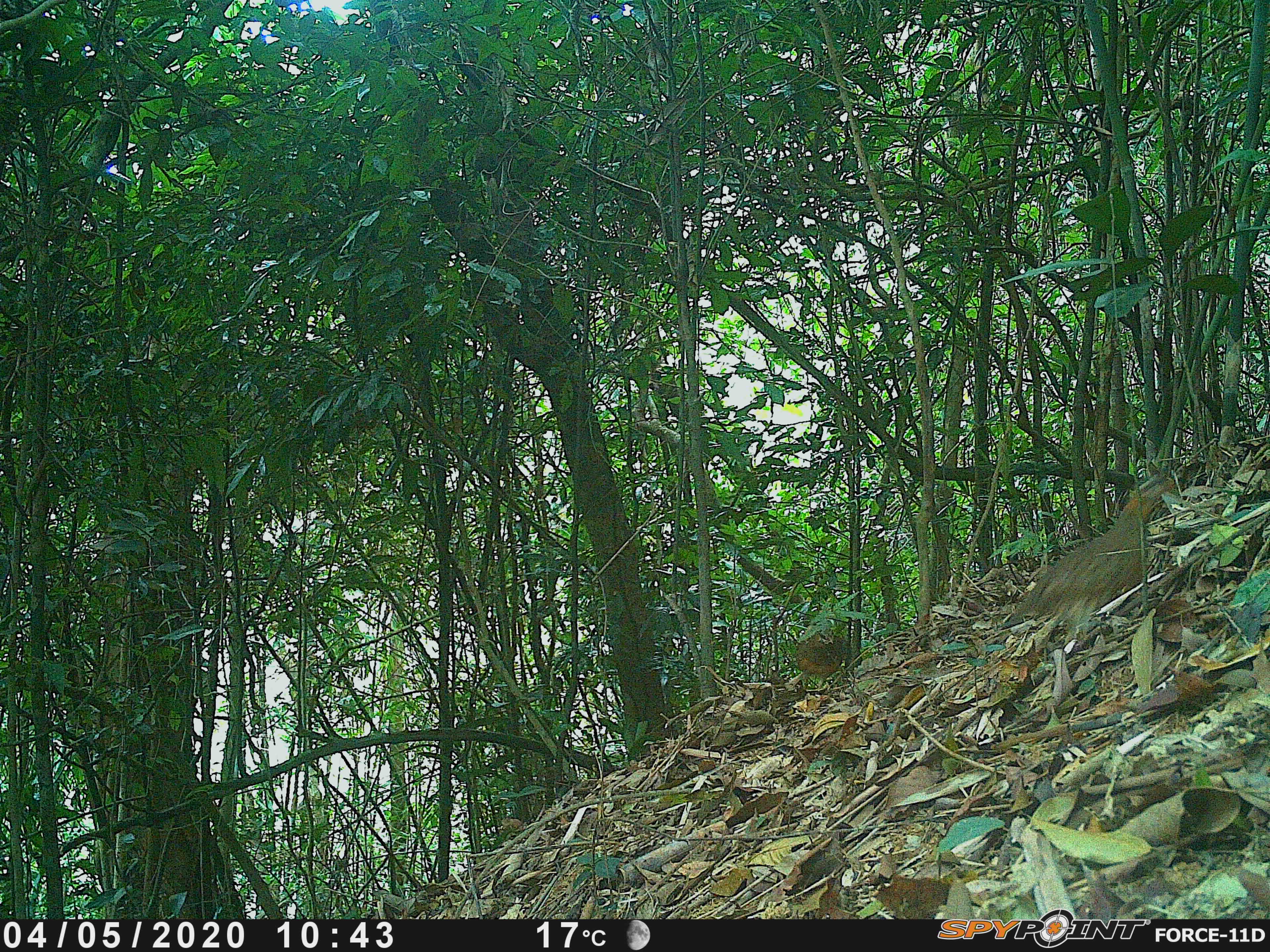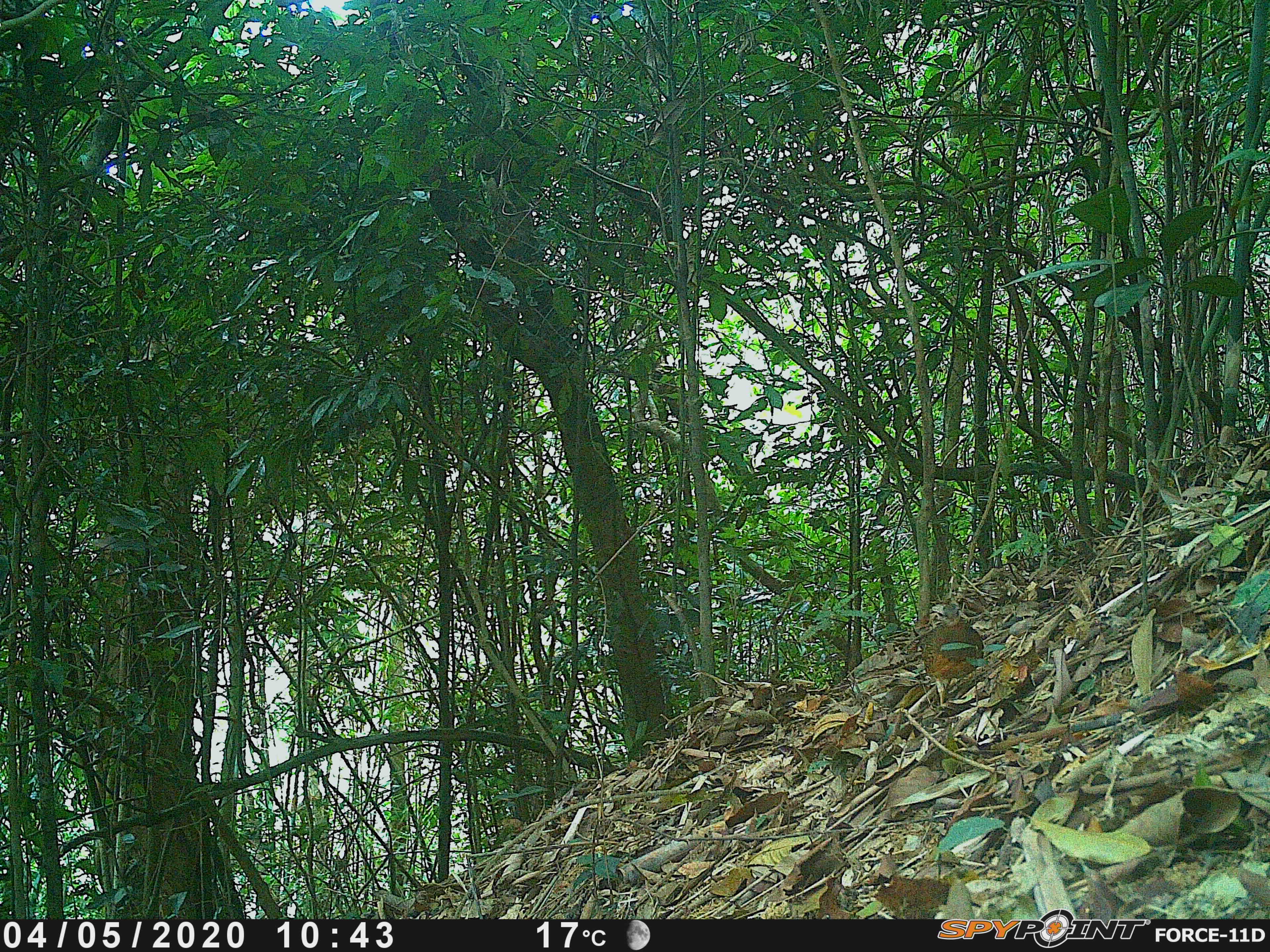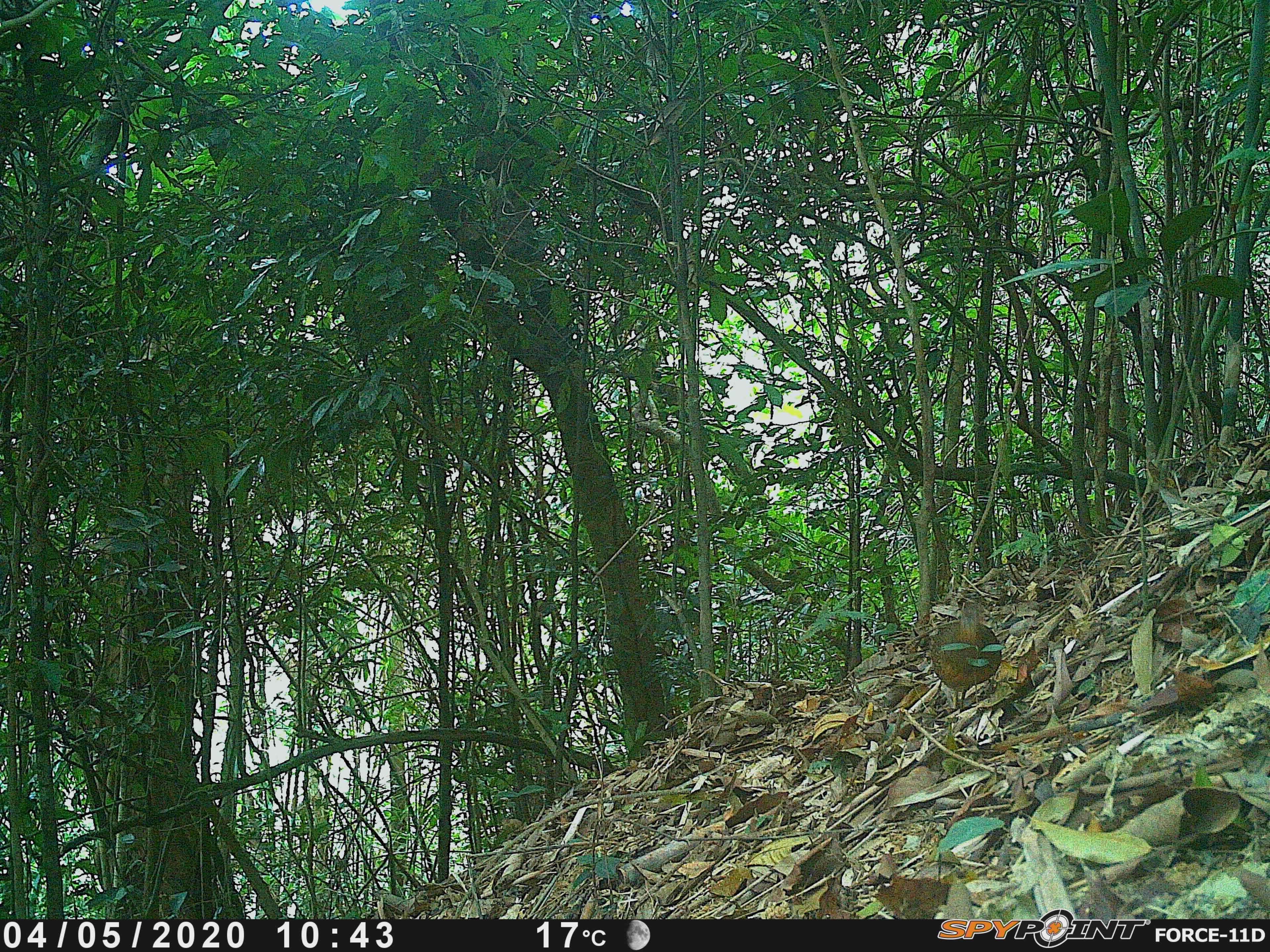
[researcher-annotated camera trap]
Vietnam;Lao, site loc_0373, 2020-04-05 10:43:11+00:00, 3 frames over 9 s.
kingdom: Animalia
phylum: Chordata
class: Aves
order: Galliformes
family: Phasianidae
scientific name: Phasianidae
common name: partridge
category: unidentified partridge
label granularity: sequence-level